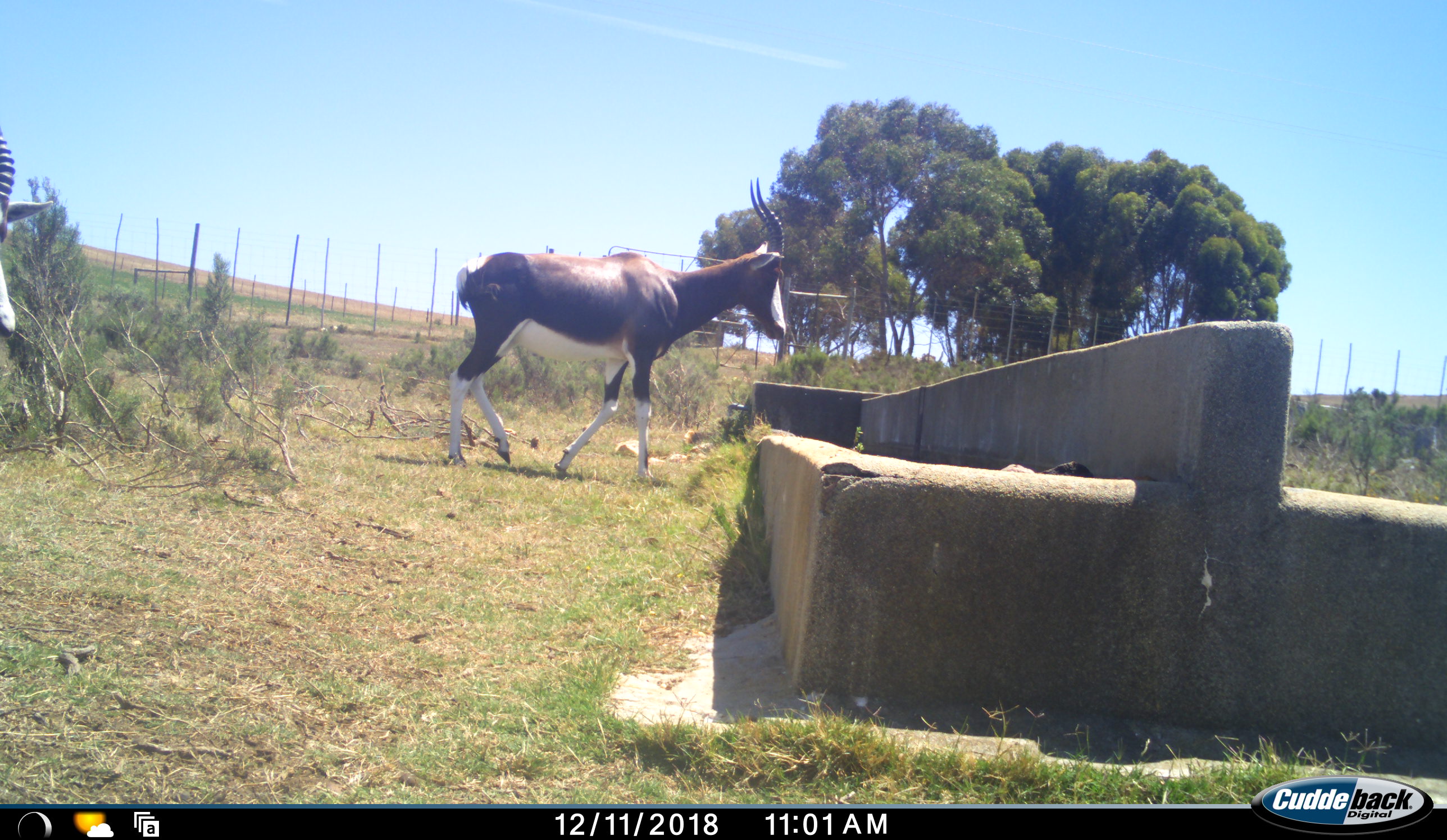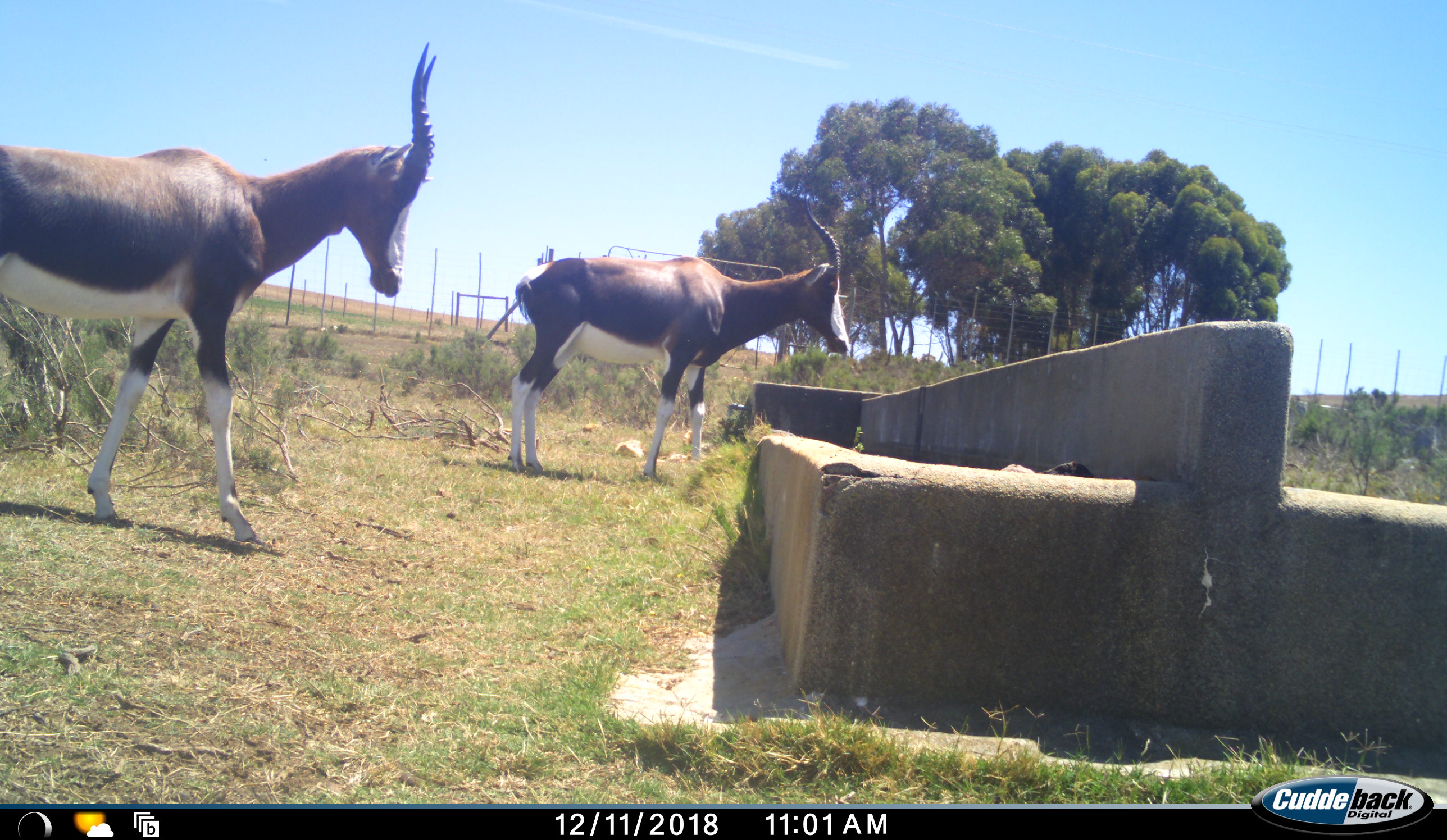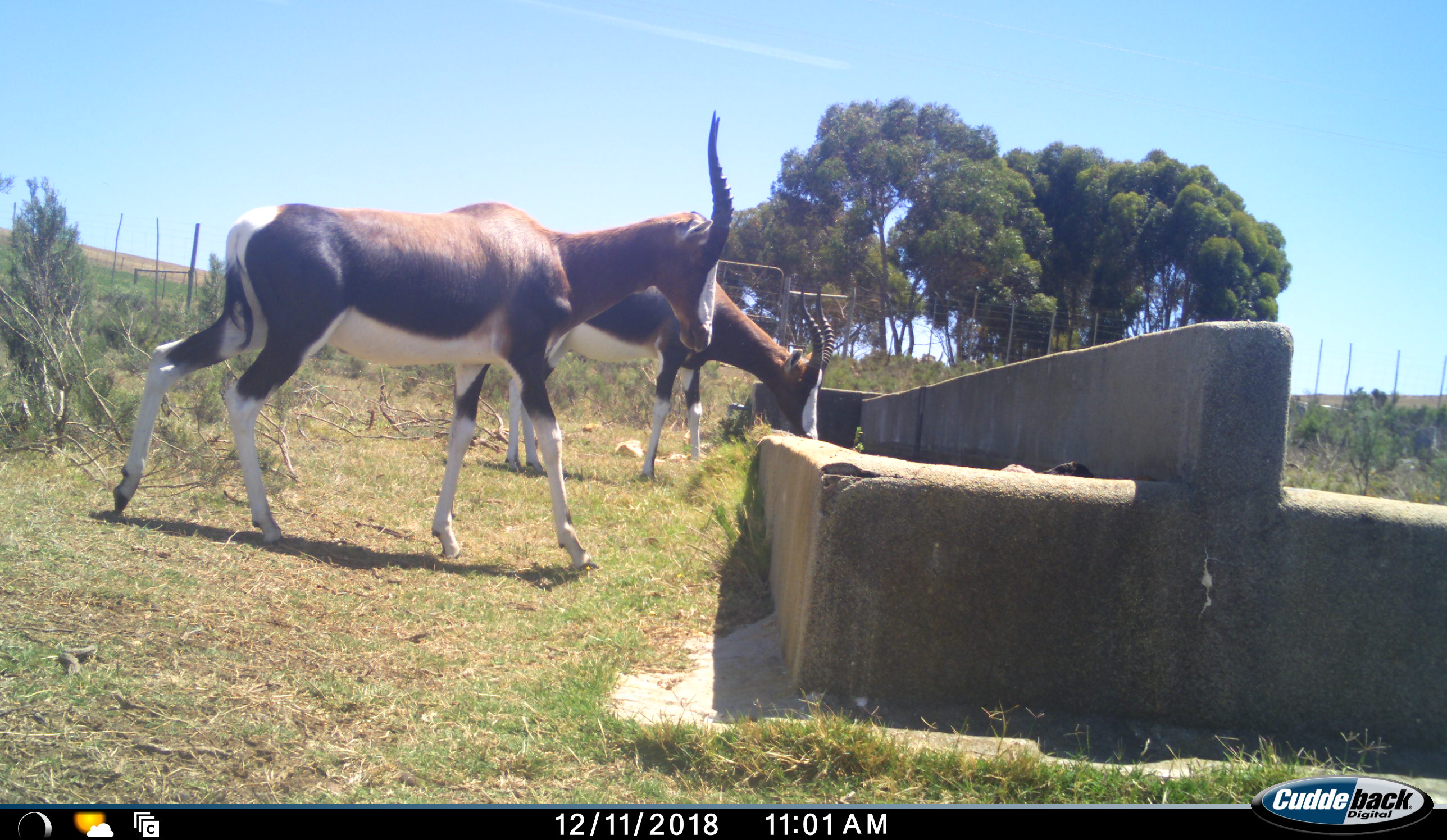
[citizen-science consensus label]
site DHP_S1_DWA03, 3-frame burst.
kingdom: Animalia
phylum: Chordata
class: Mammalia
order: Artiodactyla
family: Bovidae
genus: Damaliscus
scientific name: Damaliscus pygargus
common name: bontebok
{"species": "bontebok (Damaliscus pygargus)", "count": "2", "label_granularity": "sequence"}